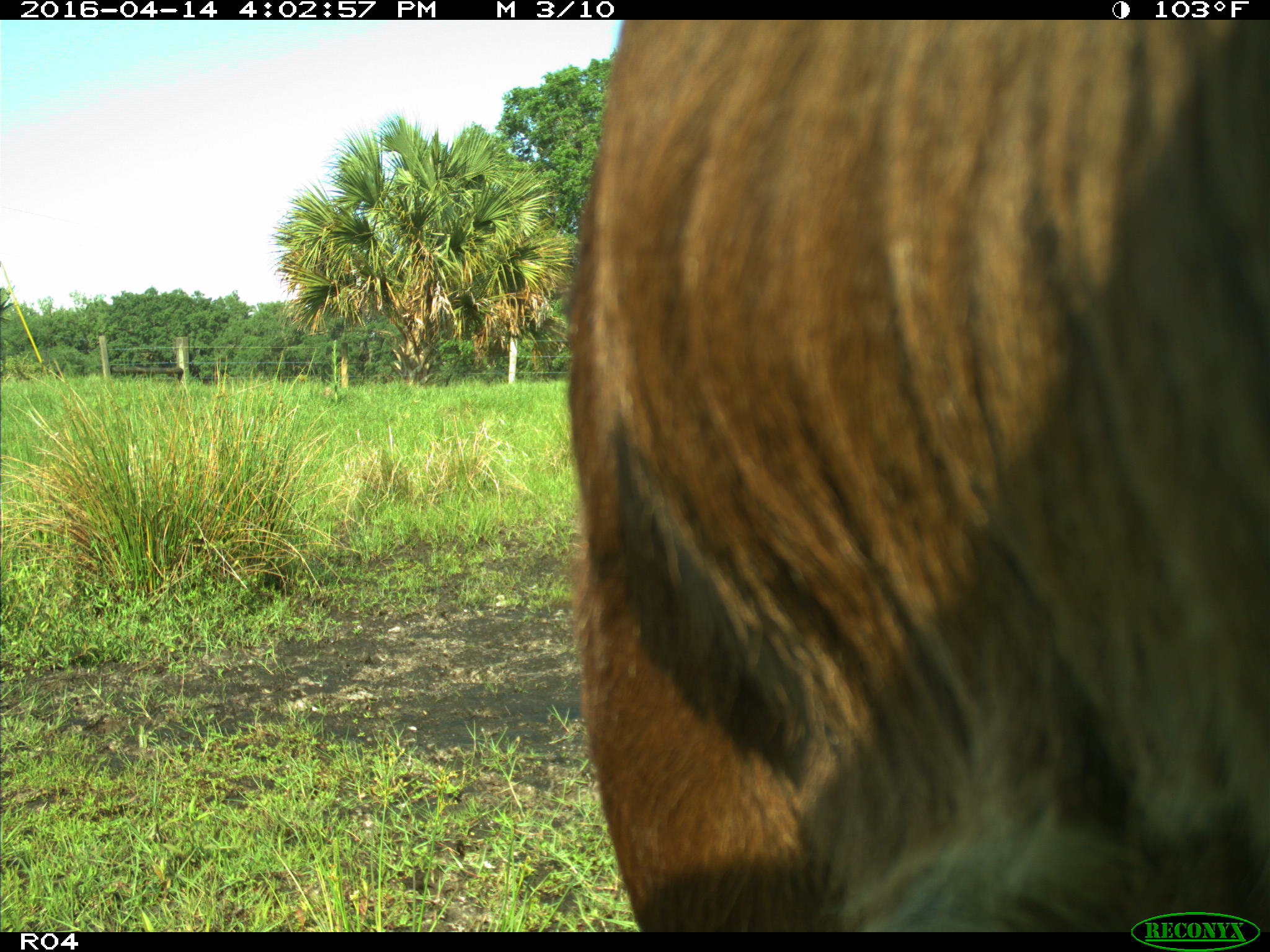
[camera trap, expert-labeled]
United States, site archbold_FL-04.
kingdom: Animalia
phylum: Chordata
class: Mammalia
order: Artiodactyla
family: Bovidae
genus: Bos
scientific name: Bos taurus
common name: domestic cow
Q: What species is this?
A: Bos taurus (domestic cow).